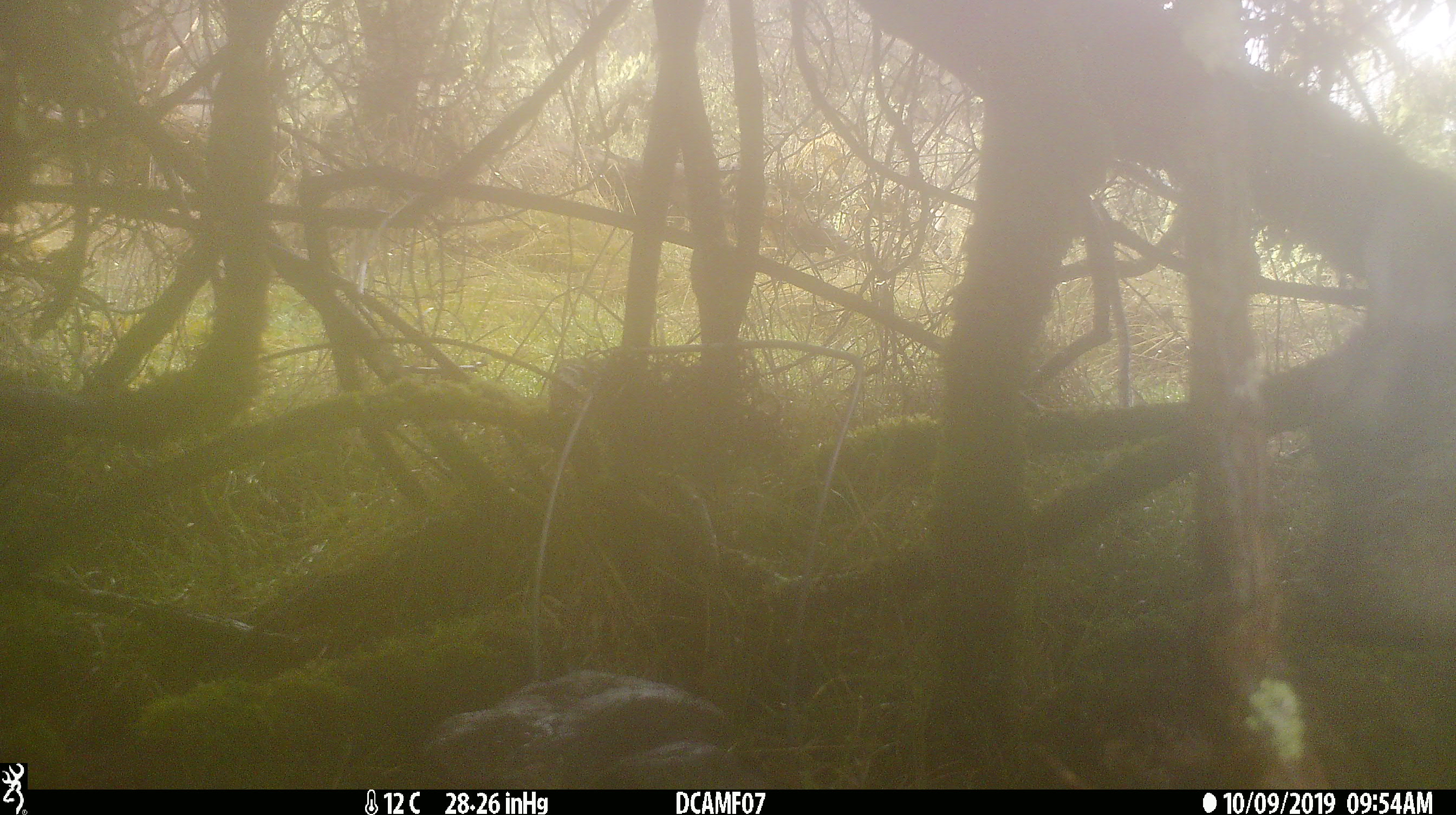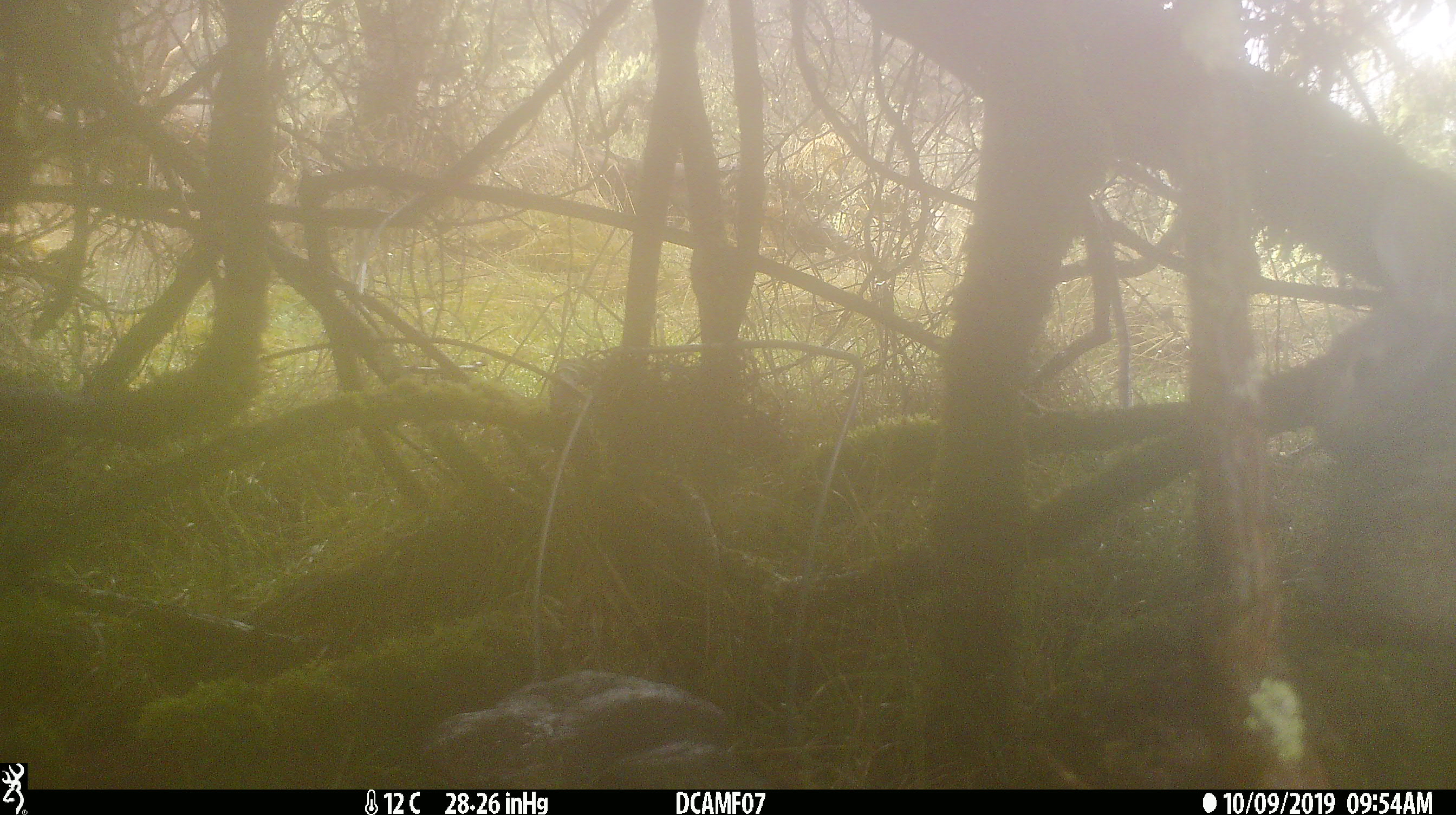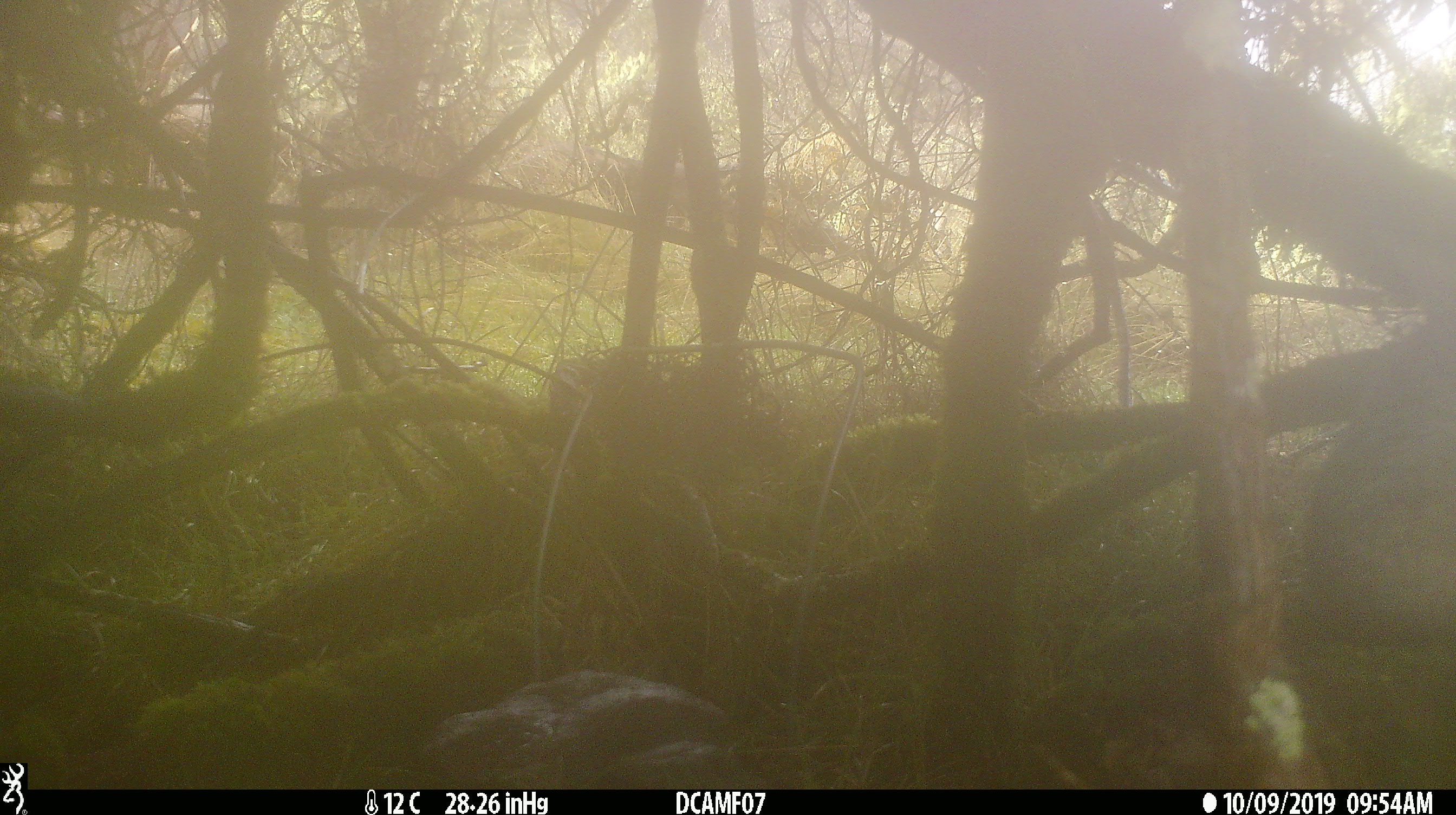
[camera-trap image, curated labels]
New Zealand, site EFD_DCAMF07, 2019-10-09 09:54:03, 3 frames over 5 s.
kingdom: Animalia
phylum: Chordata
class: Mammalia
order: Lagomorpha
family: Leporidae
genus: Oryctolagus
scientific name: Oryctolagus cuniculus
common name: european rabbit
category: rabbit